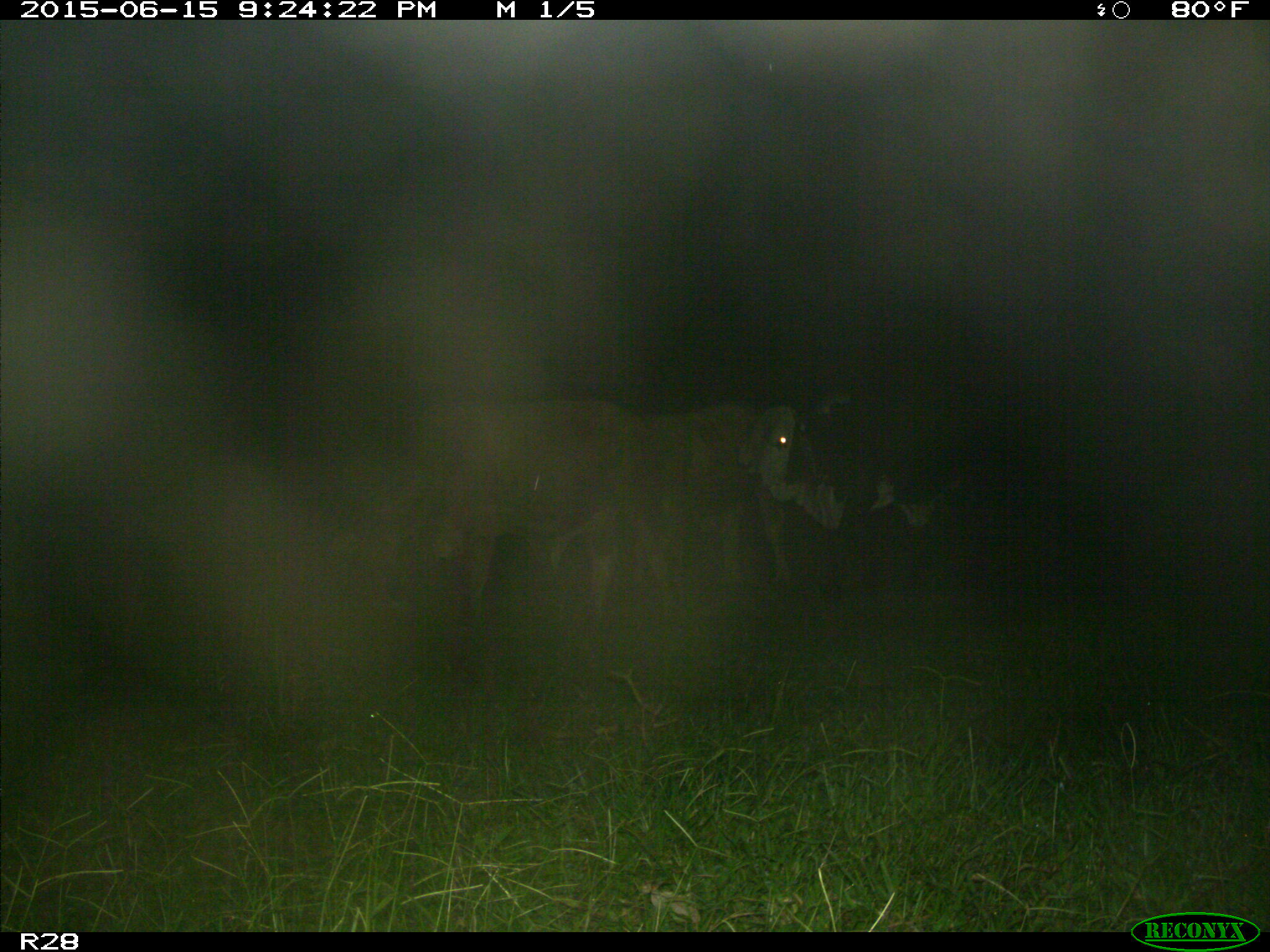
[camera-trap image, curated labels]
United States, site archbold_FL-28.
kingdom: Animalia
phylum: Chordata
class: Mammalia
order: Artiodactyla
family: Bovidae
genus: Bos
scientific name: Bos taurus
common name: domestic cow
Bos taurus (domestic cow).